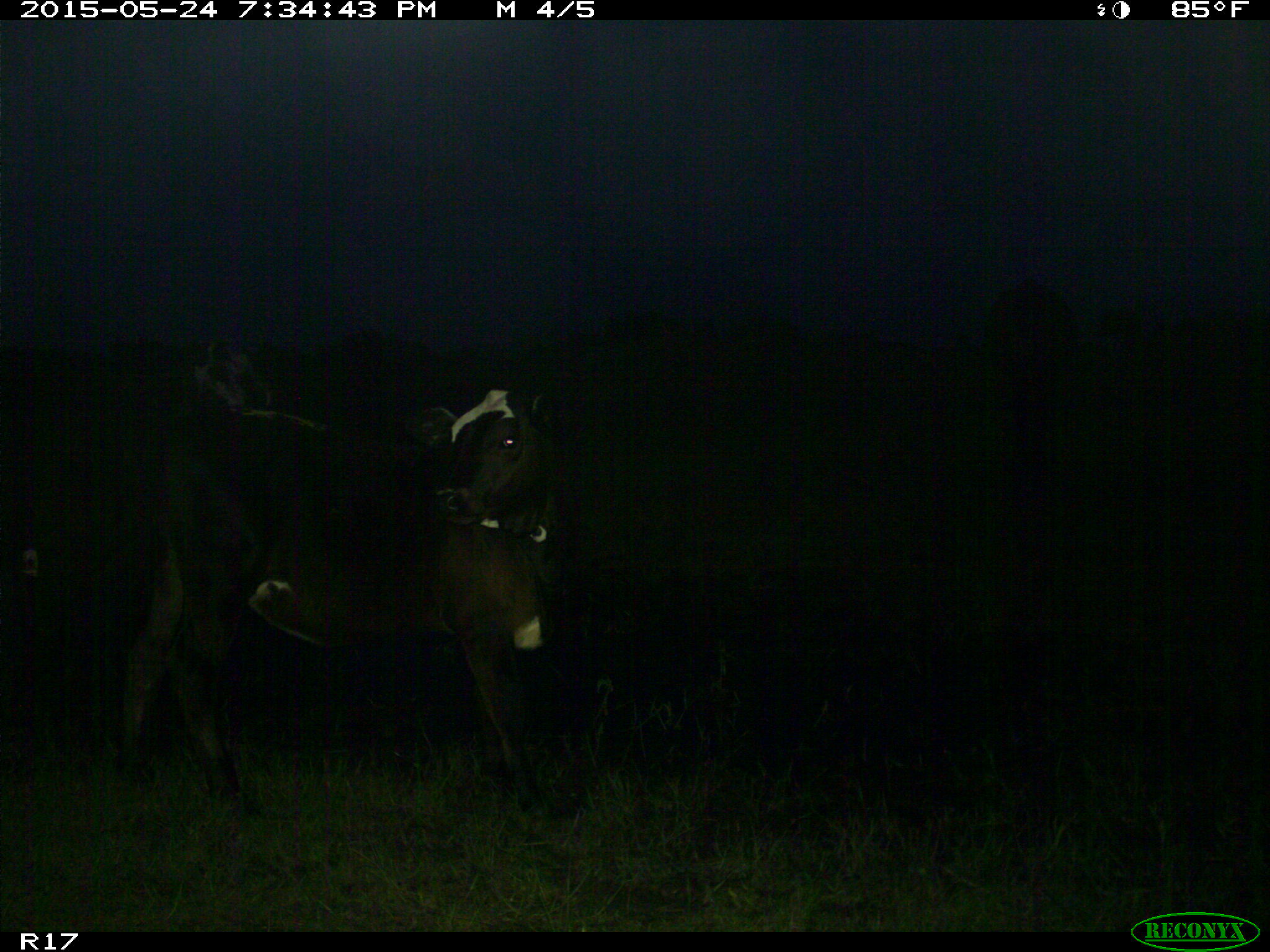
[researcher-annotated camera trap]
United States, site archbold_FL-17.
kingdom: Animalia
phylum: Chordata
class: Mammalia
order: Artiodactyla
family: Bovidae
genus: Bos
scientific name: Bos taurus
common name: domestic cow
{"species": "Bos taurus (domestic cow)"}